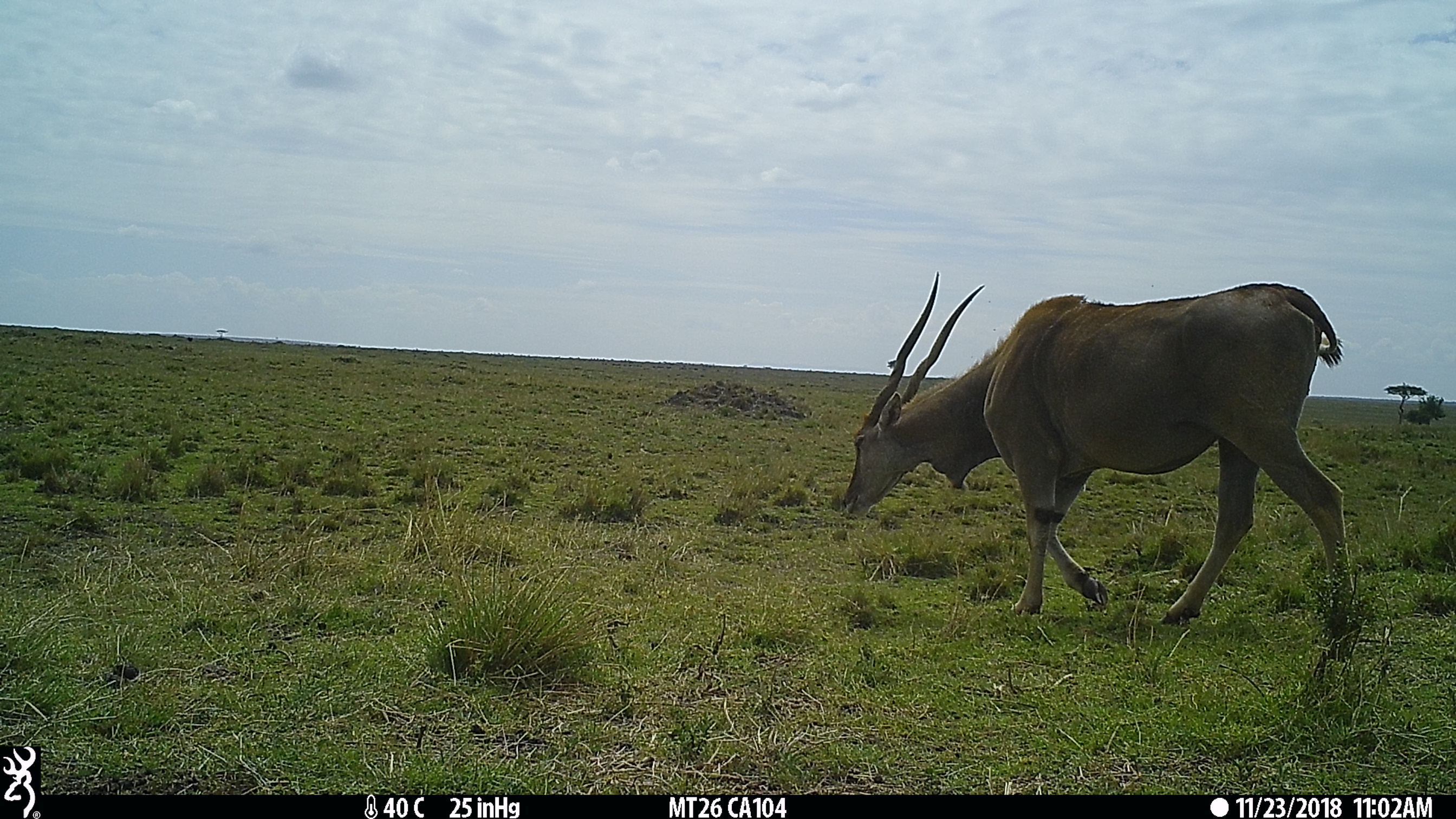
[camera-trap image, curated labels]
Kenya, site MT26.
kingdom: Animalia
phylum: Chordata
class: Mammalia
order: Artiodactyla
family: Bovidae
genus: Tragelaphus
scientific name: Tragelaphus oryx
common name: eland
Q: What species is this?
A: Eland (Tragelaphus oryx).